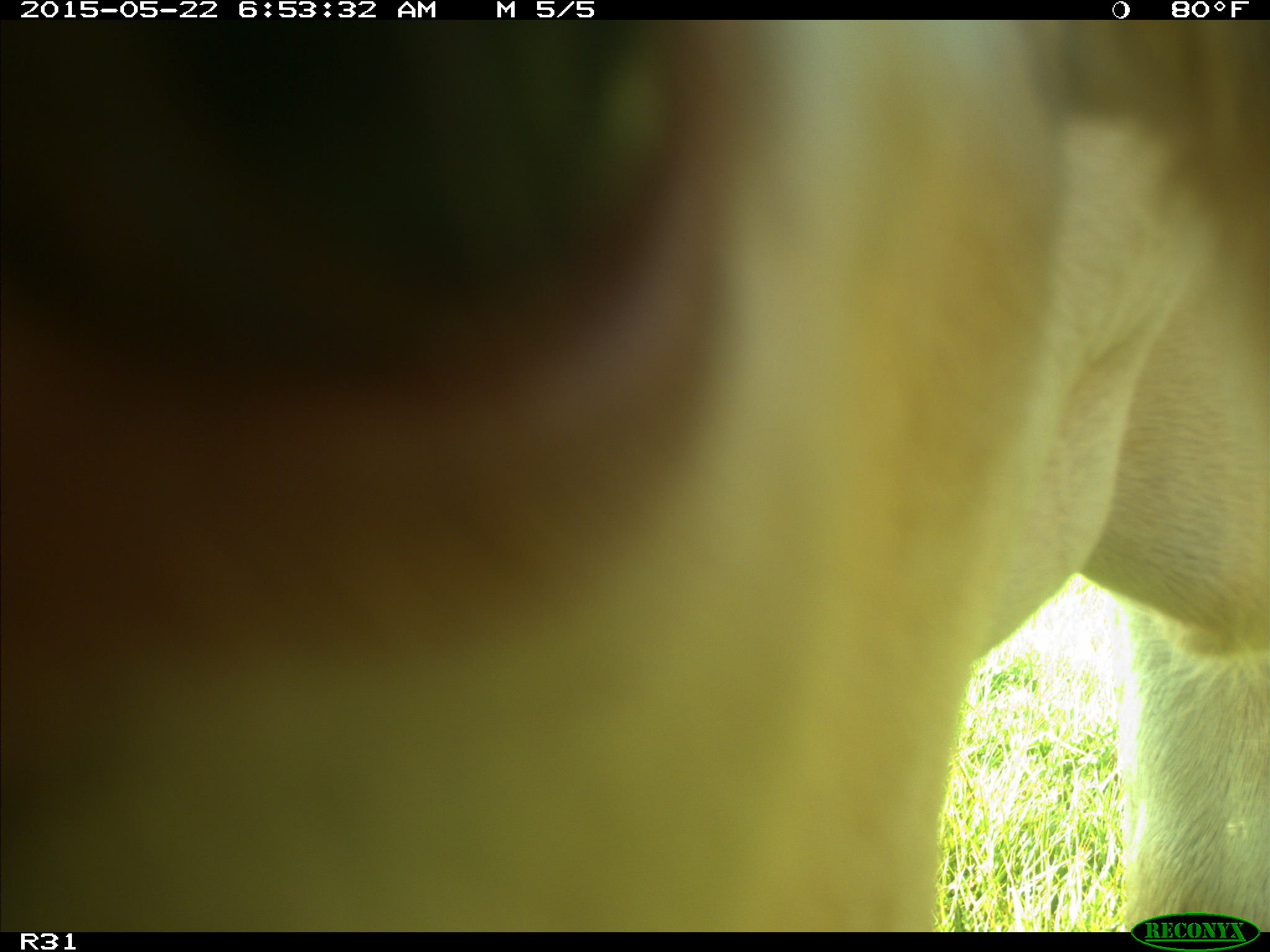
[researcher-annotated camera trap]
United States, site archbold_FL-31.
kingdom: Animalia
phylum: Chordata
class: Mammalia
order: Artiodactyla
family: Bovidae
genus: Bos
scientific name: Bos taurus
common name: domestic cow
Bos taurus (domestic cow).